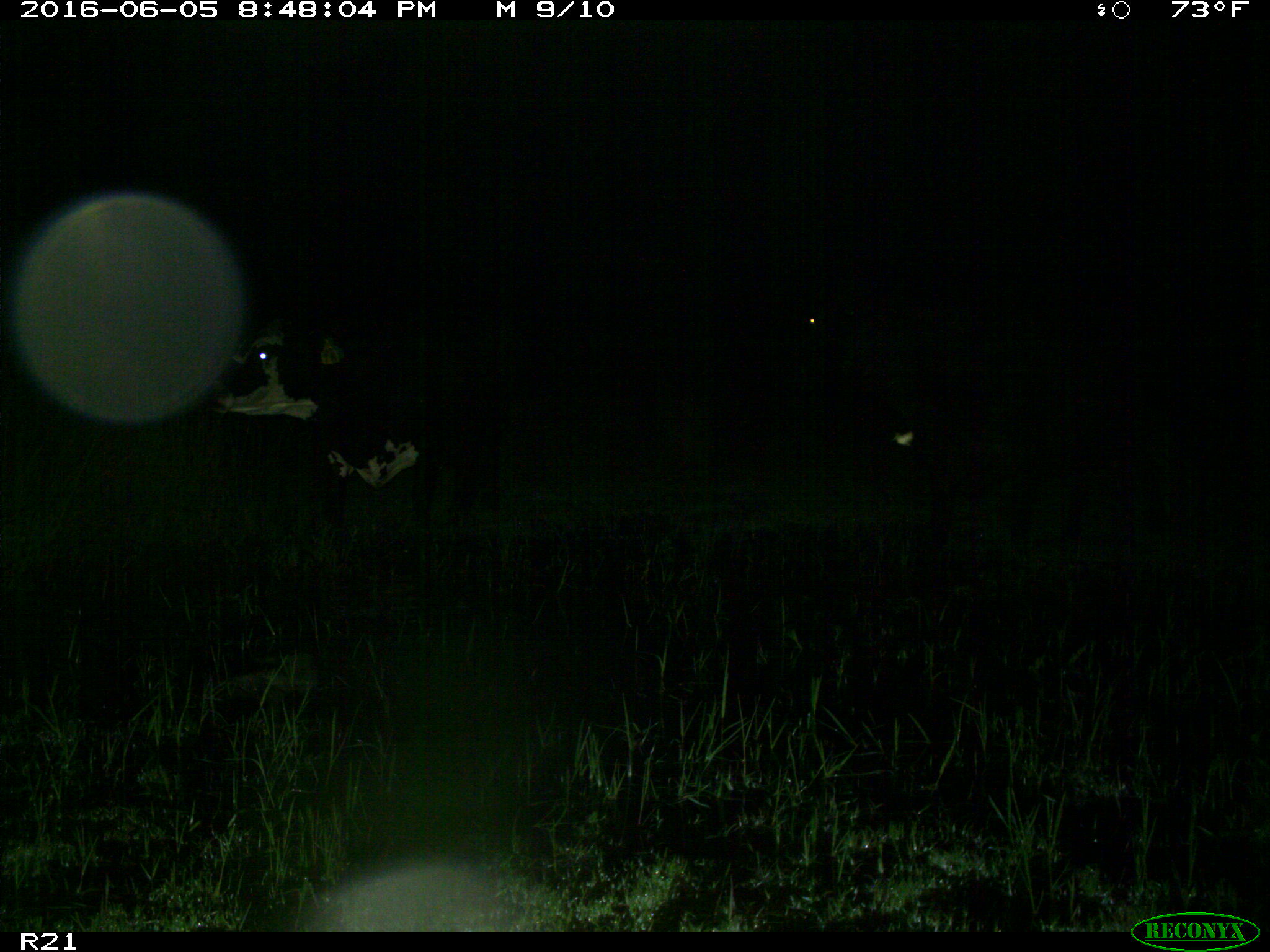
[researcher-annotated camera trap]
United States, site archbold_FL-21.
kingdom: Animalia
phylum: Chordata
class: Mammalia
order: Artiodactyla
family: Bovidae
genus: Bos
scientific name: Bos taurus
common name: domestic cow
Bos taurus (domestic cow).